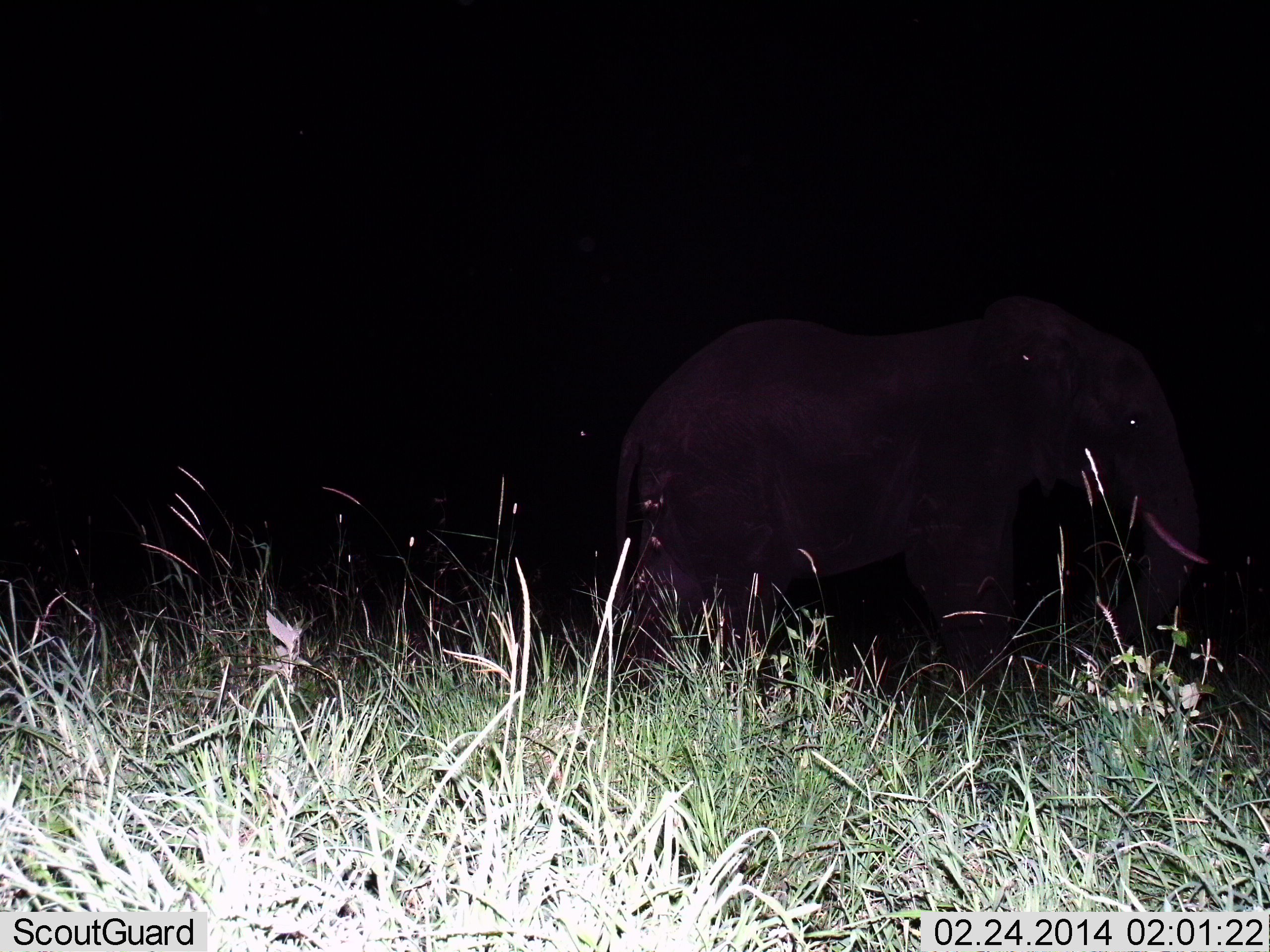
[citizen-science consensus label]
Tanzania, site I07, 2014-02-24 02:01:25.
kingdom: Animalia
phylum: Chordata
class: Mammalia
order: Proboscidea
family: Elephantidae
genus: Loxodonta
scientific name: Loxodonta africana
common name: african bush elephant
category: elephant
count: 1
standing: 100%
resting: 0%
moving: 10%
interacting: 0%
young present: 0%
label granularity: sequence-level